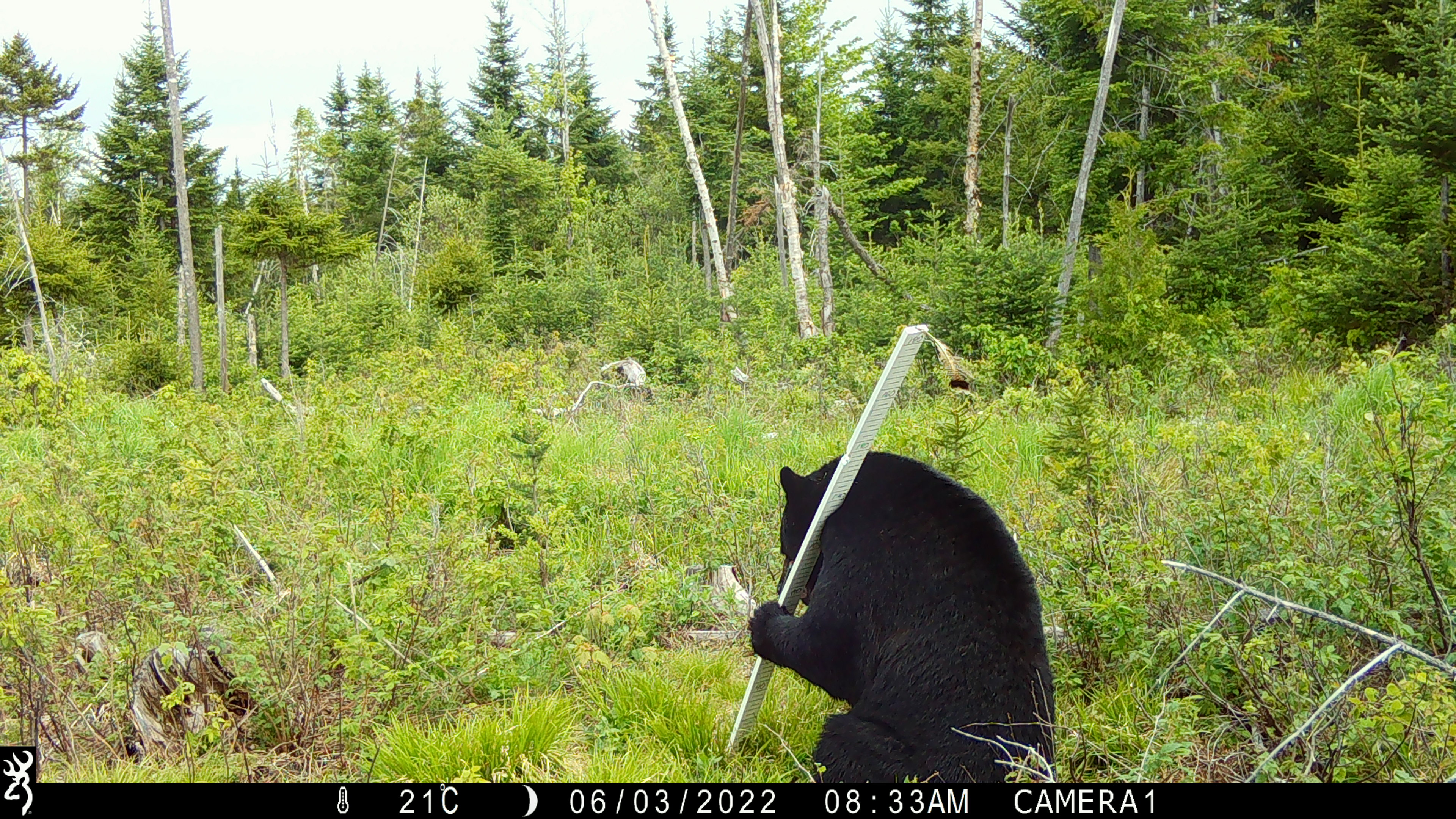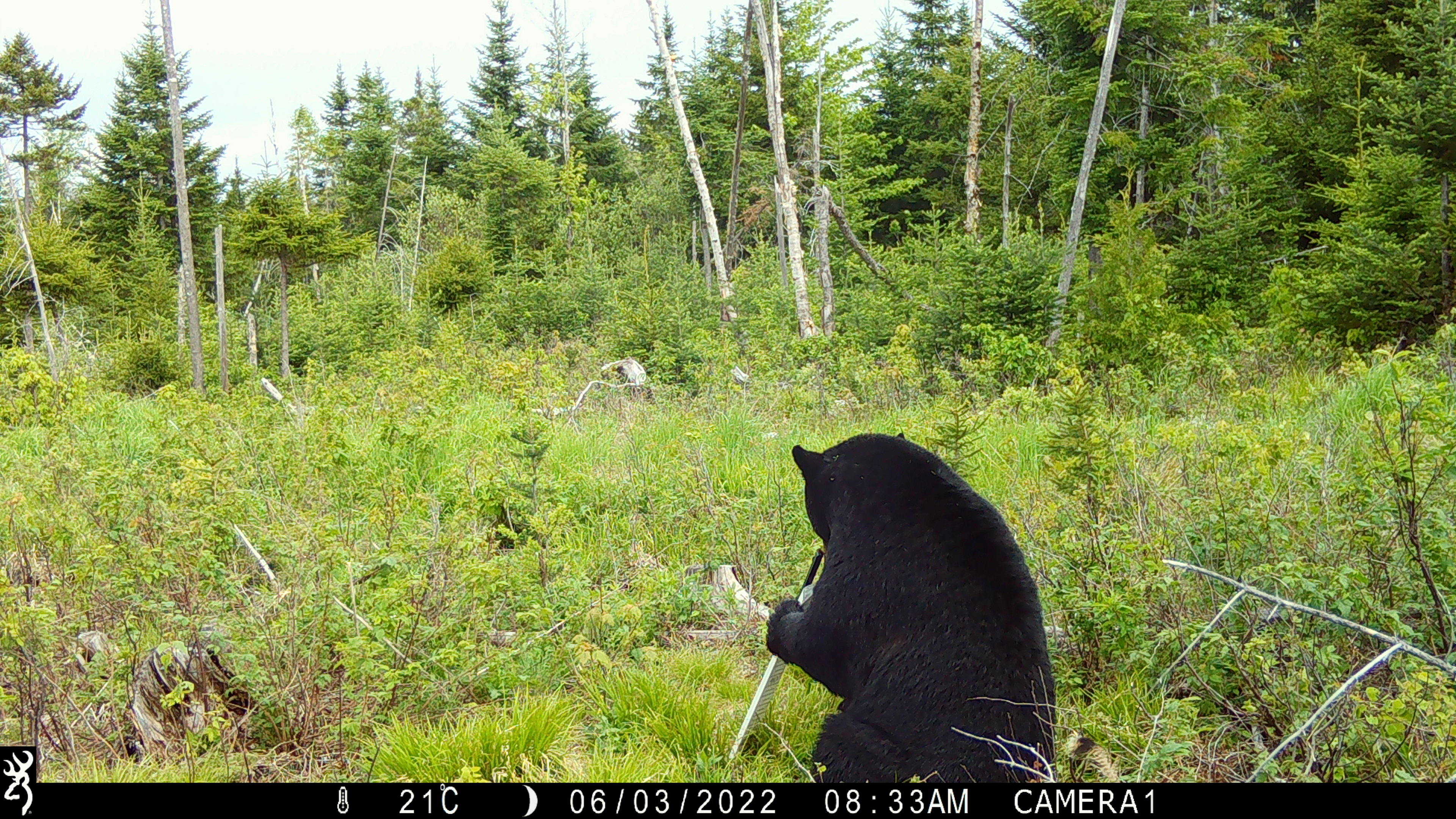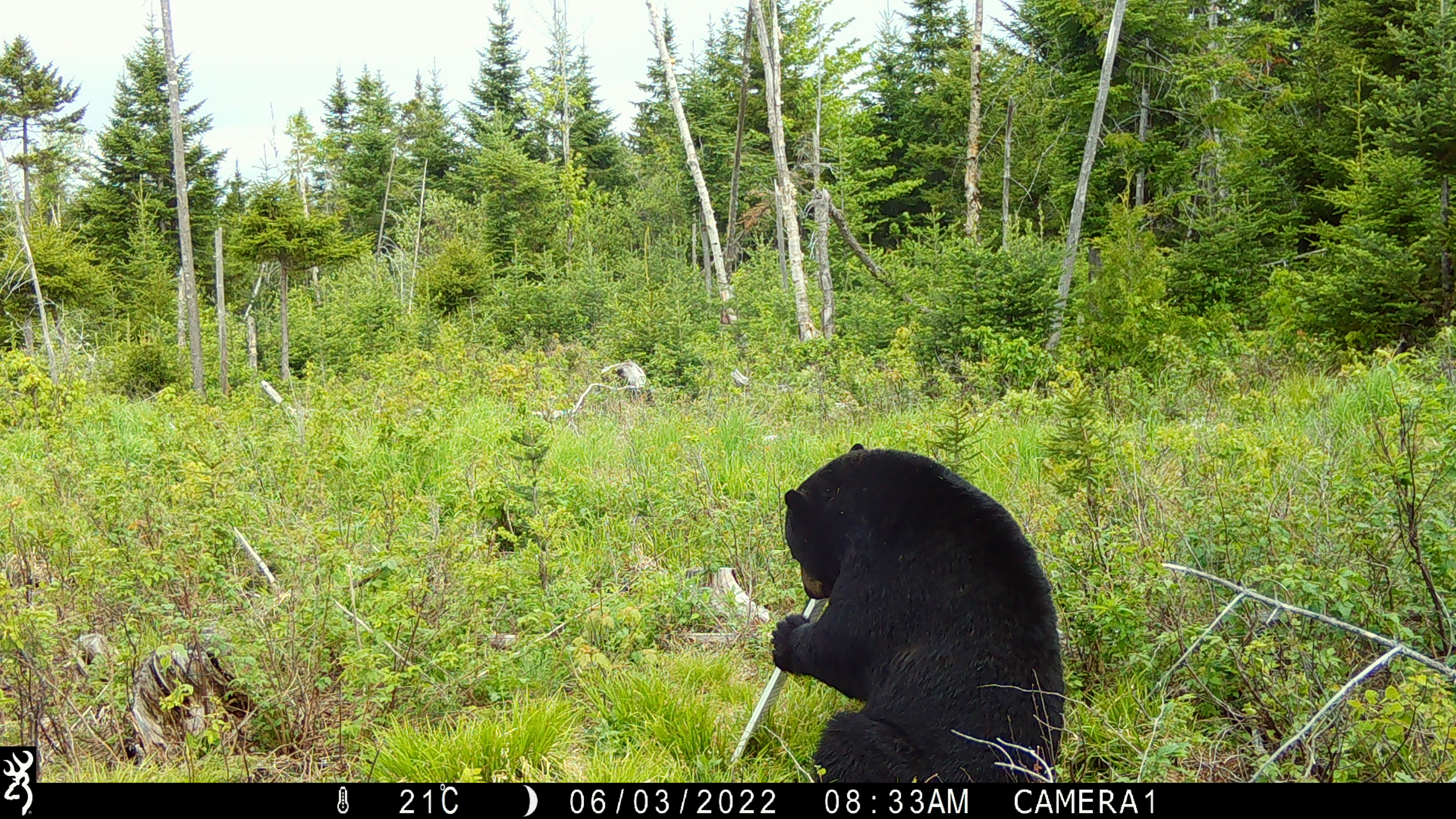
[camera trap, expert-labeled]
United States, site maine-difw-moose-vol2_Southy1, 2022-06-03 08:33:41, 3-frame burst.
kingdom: Animalia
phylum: Chordata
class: Mammalia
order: Carnivora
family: Ursidae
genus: Ursus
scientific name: Ursus americanus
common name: black bear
Black bear (Ursus americanus).